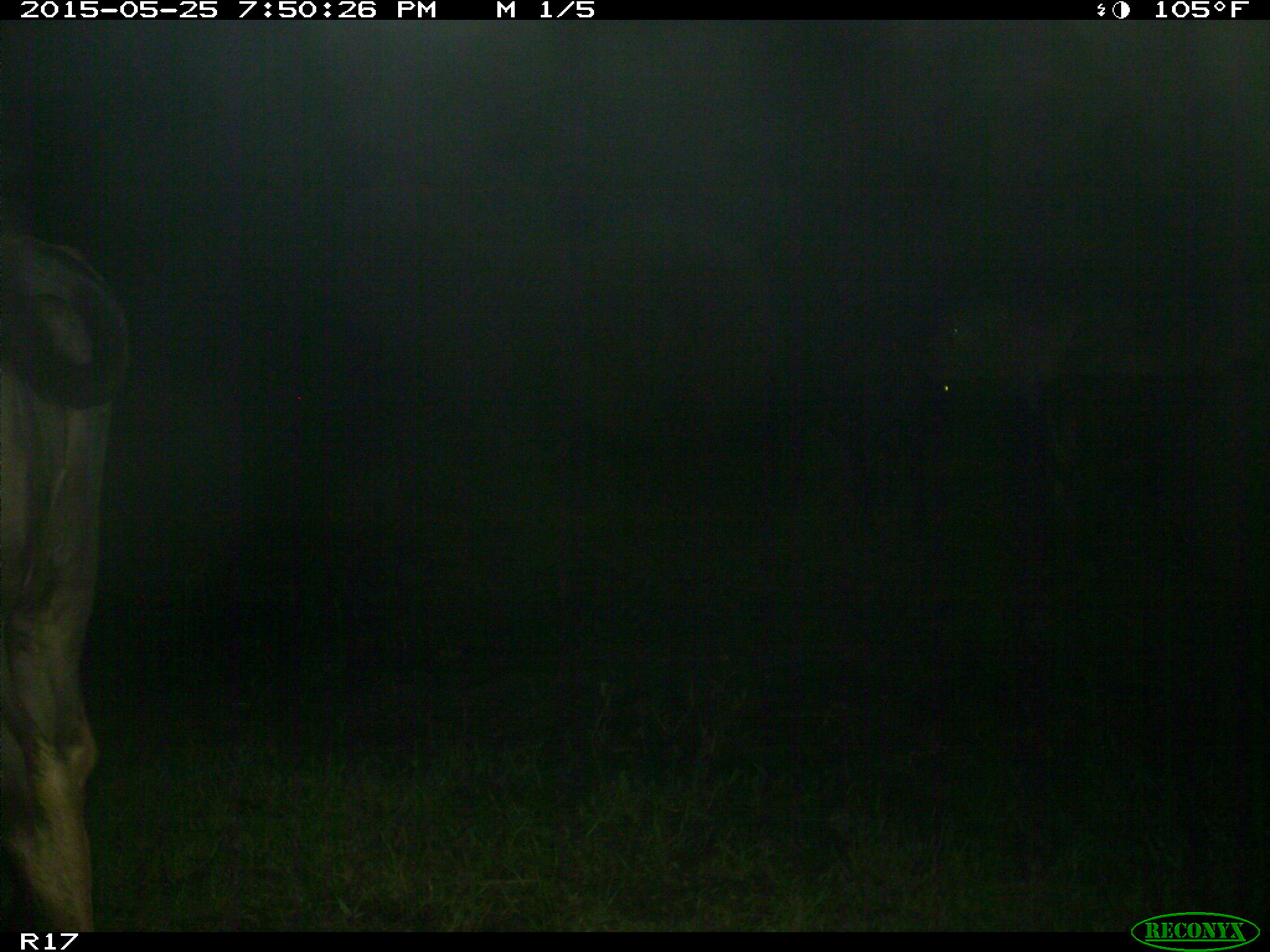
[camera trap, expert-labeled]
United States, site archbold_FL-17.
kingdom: Animalia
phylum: Chordata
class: Mammalia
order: Artiodactyla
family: Bovidae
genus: Bos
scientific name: Bos taurus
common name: domestic cow